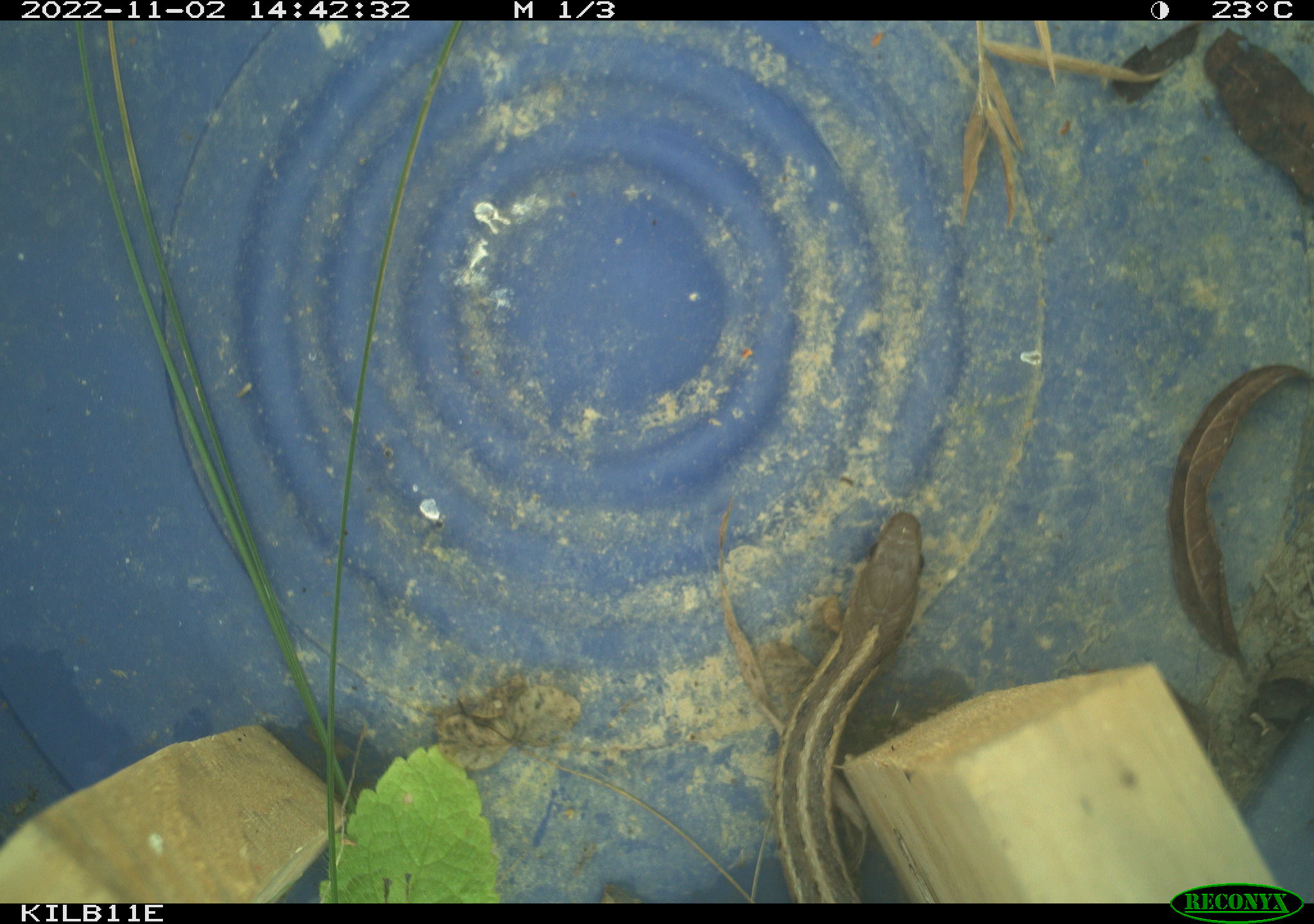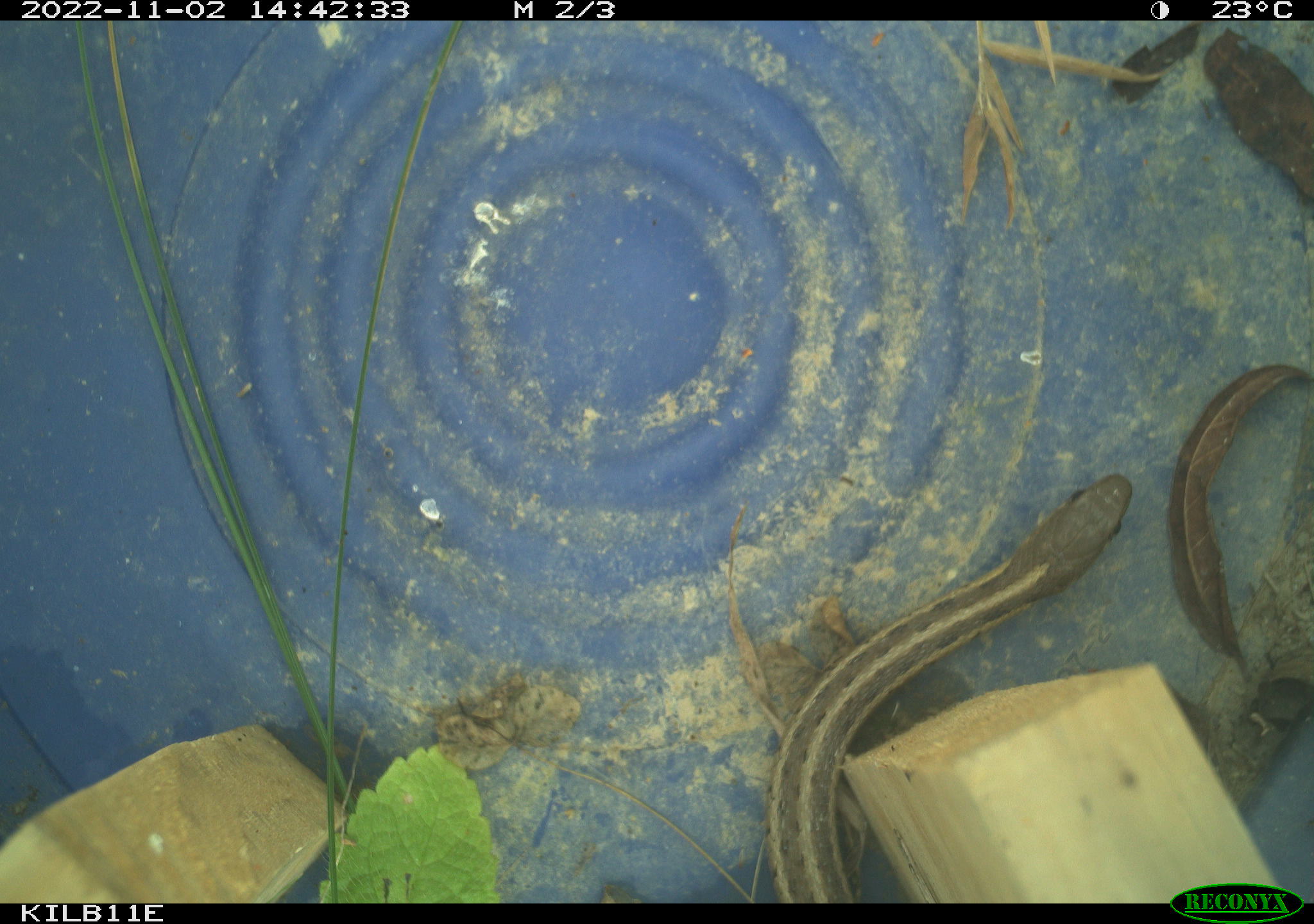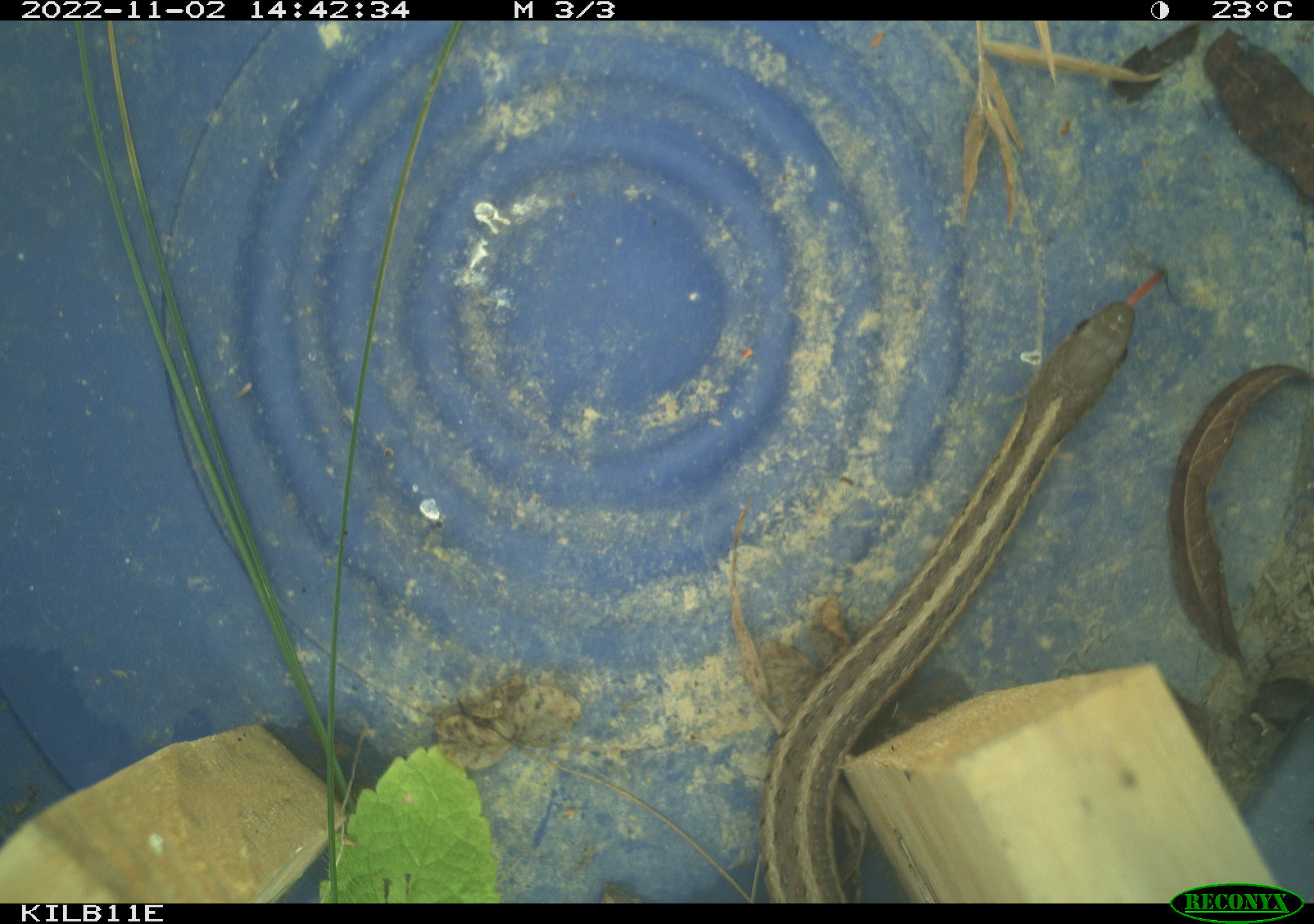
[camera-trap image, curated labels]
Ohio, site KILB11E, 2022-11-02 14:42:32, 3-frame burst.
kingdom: Animalia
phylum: Chordata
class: Reptilia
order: Squamata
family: Colubridae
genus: Thamnophis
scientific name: Thamnophis sirtalis sirtalis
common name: eastern gartersnake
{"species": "eastern gartersnake (Thamnophis sirtalis sirtalis)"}